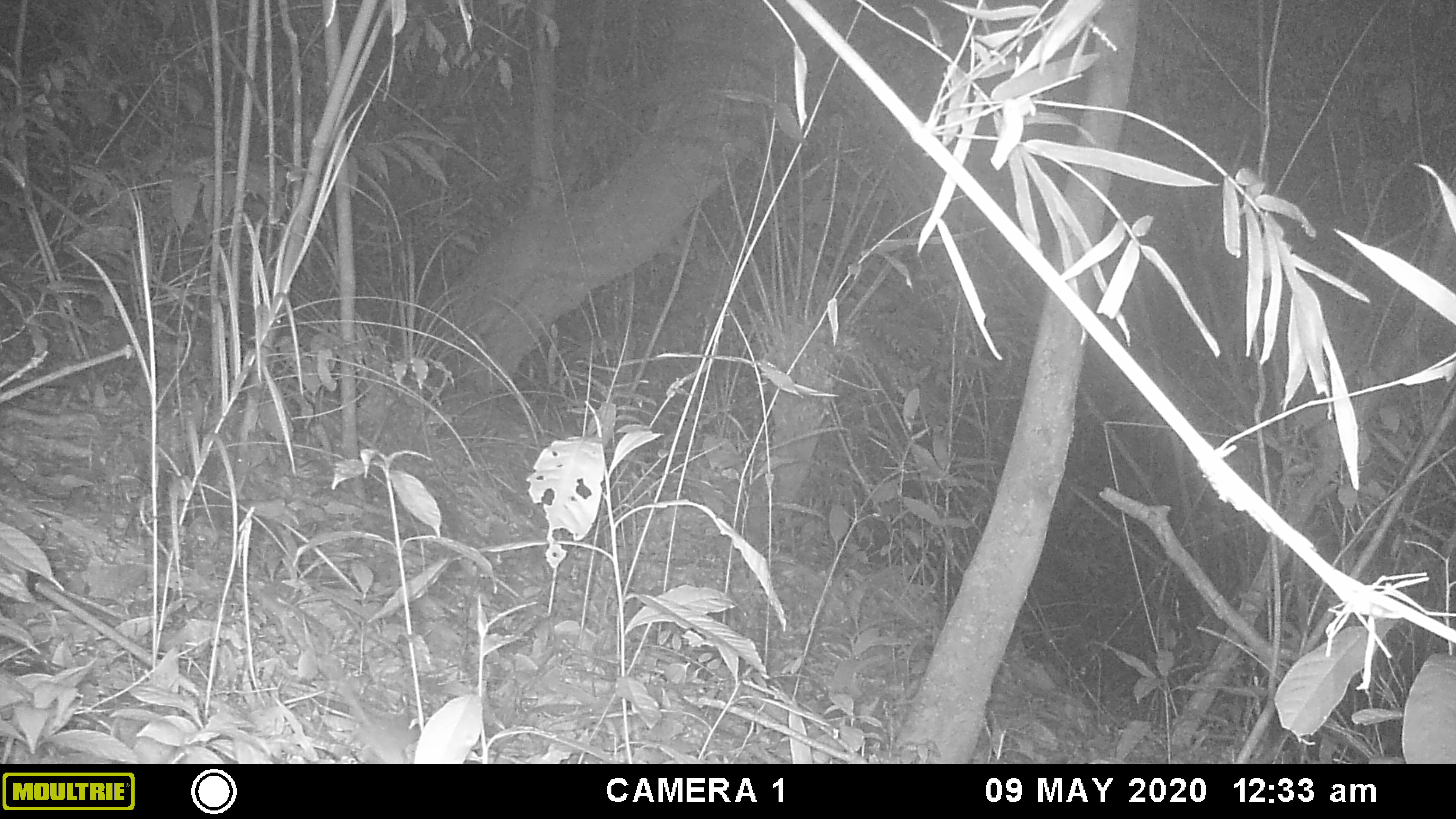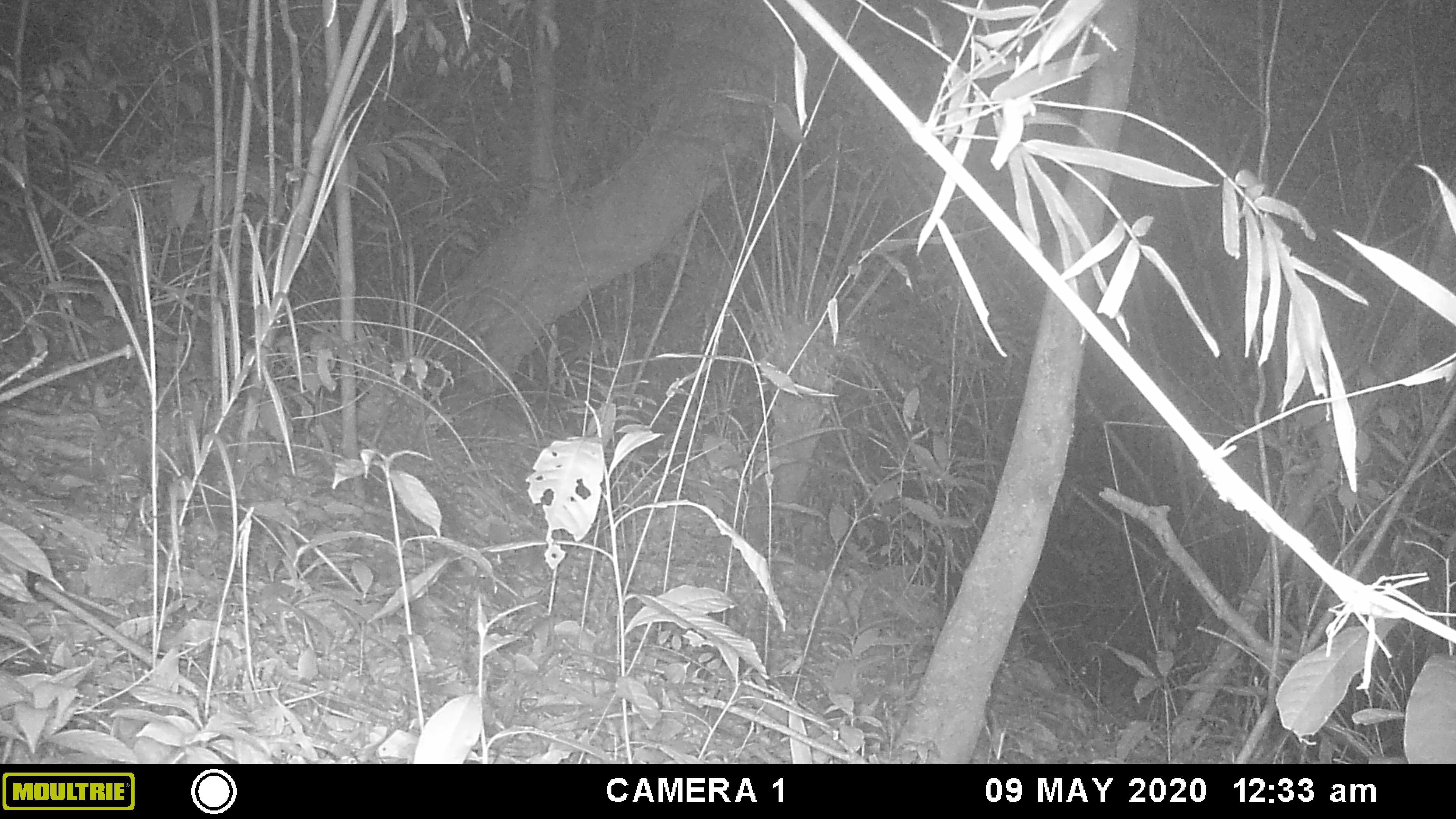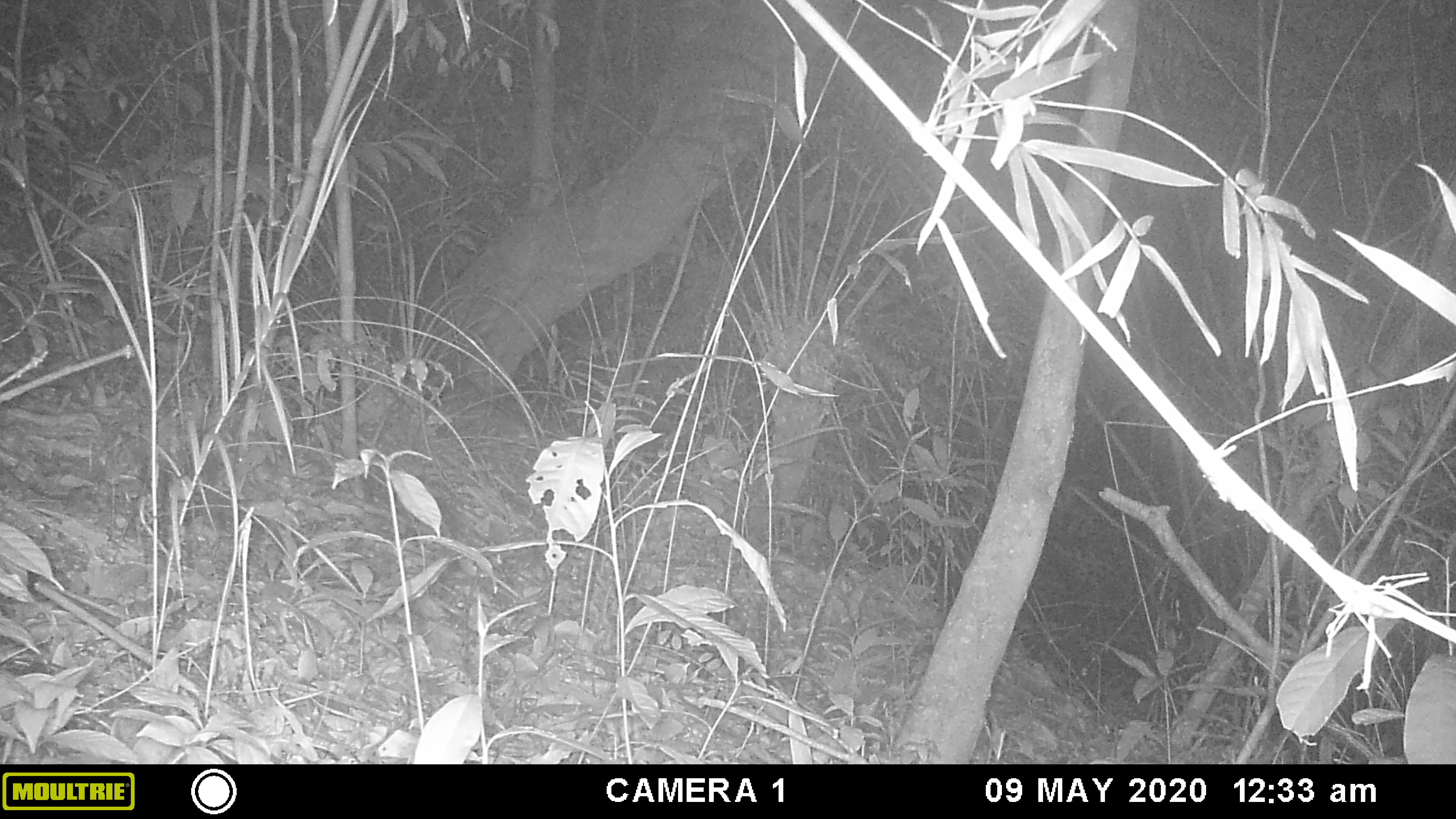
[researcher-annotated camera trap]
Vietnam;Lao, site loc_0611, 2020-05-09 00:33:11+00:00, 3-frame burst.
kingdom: Animalia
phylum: Chordata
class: Mammalia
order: Rodentia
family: Muridae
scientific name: Muridae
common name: old-world mice and rats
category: unidentified murid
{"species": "unidentified murid (old-world mice and rats) (Muridae)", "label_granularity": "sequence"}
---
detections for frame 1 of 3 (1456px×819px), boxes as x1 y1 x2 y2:
unidentified murid: 250 584 420 764